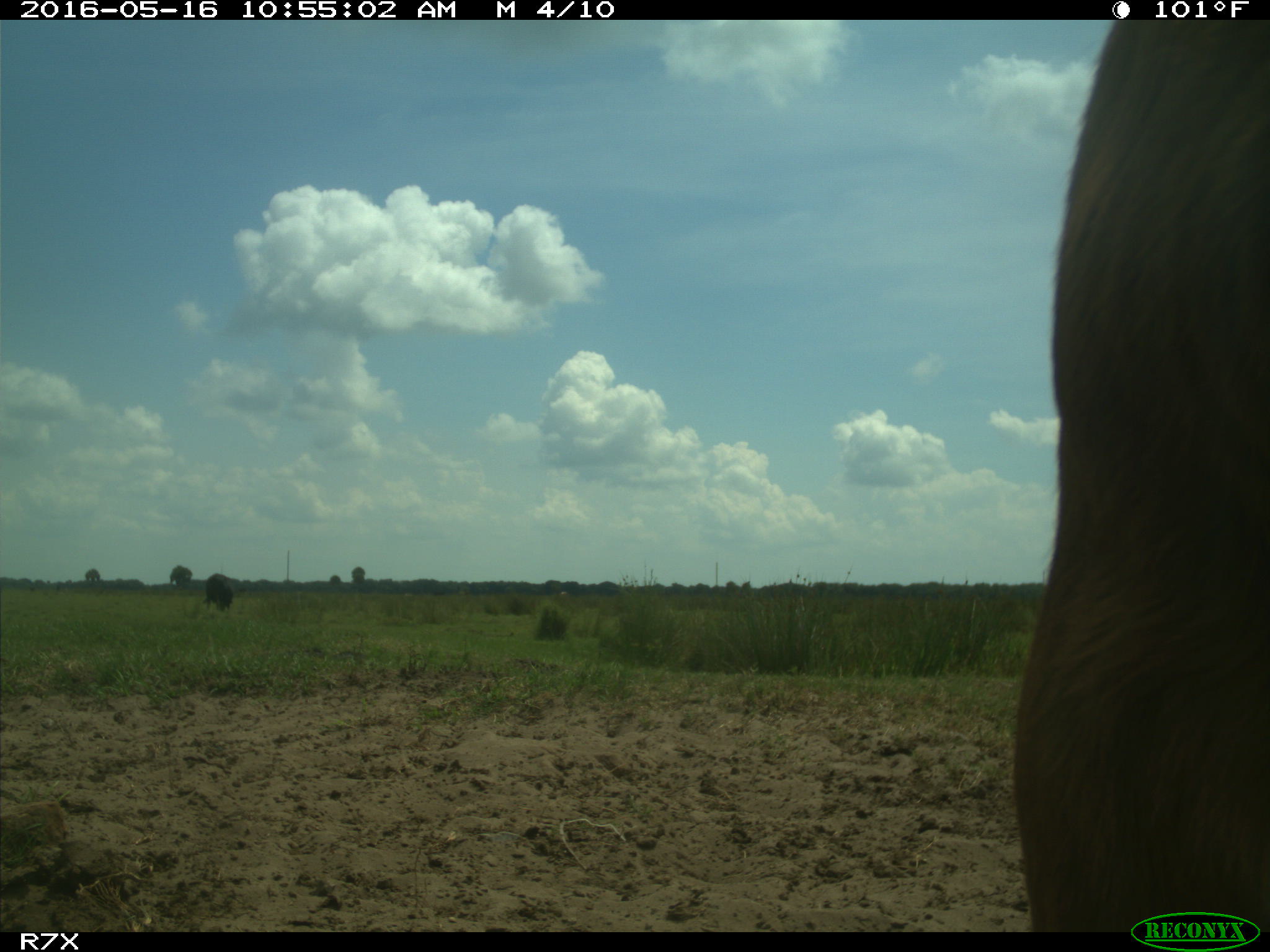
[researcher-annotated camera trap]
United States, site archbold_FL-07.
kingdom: Animalia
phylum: Chordata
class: Mammalia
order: Artiodactyla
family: Bovidae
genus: Bos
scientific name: Bos taurus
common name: domestic cow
Bos taurus (domestic cow).